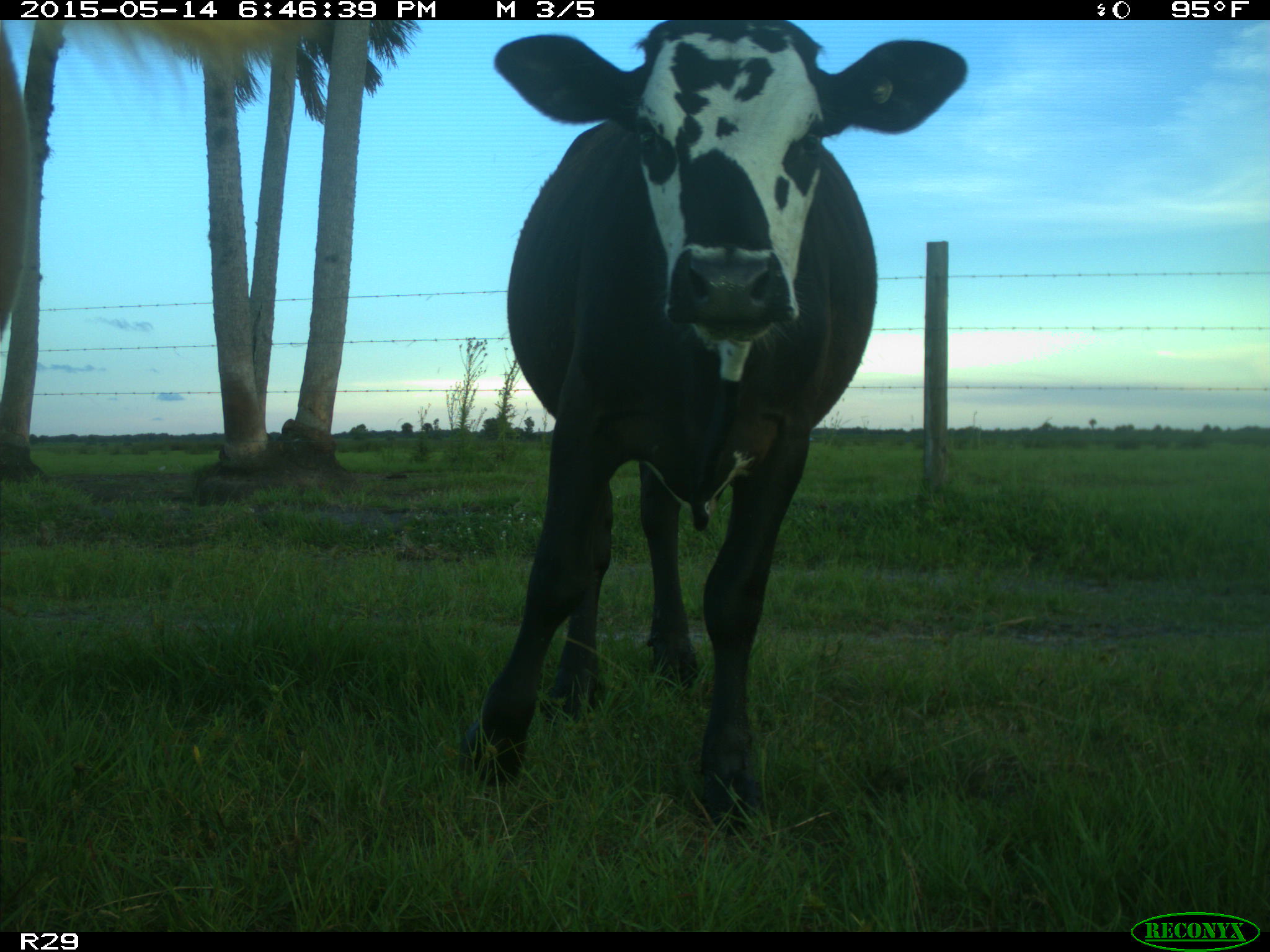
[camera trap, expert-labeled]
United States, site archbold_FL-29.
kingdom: Animalia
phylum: Chordata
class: Mammalia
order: Artiodactyla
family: Bovidae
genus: Bos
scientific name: Bos taurus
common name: domestic cow